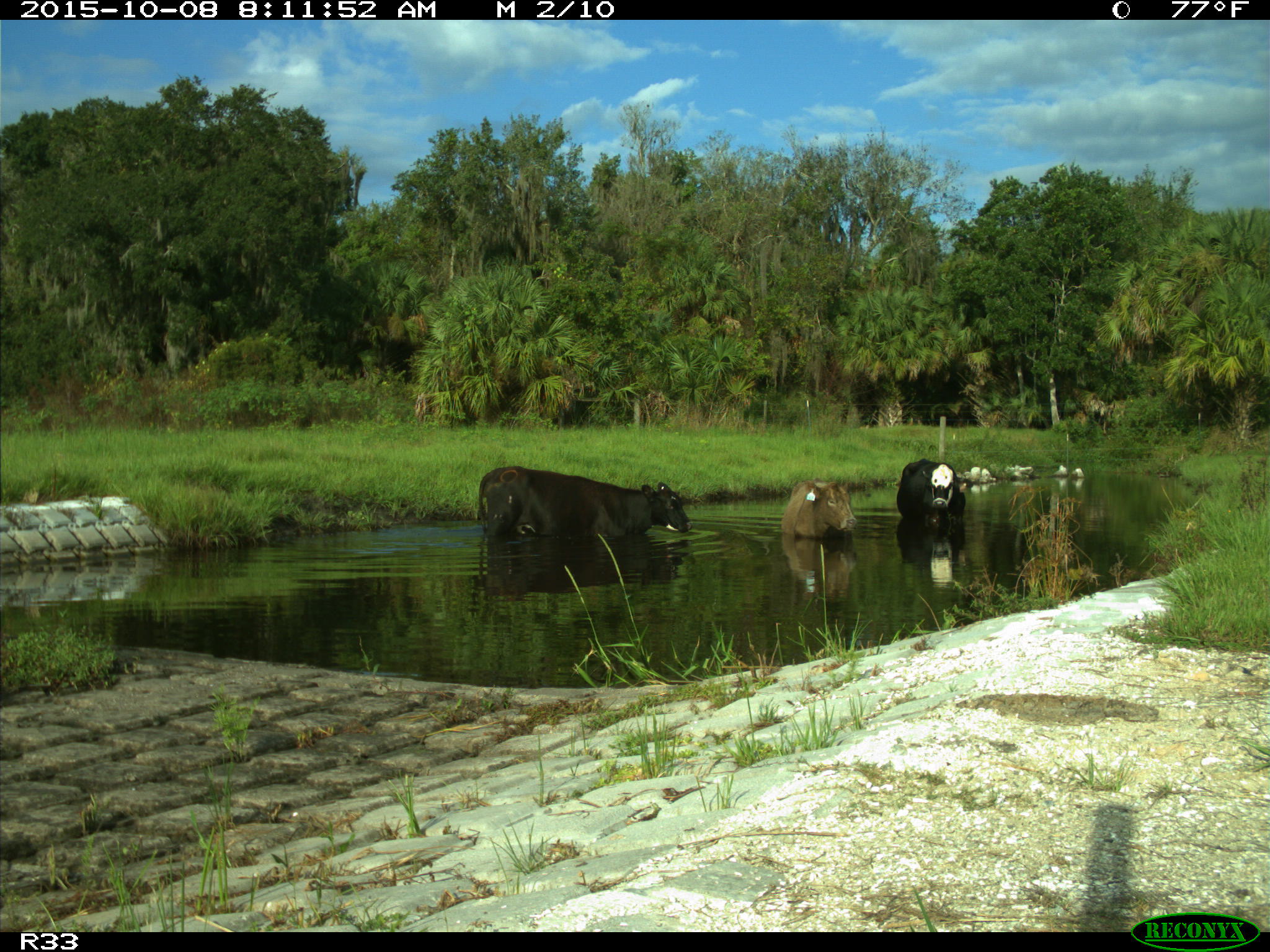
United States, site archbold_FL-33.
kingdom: Animalia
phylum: Chordata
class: Mammalia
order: Artiodactyla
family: Bovidae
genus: Bos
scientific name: Bos taurus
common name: domestic cow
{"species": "Bos taurus (domestic cow)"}